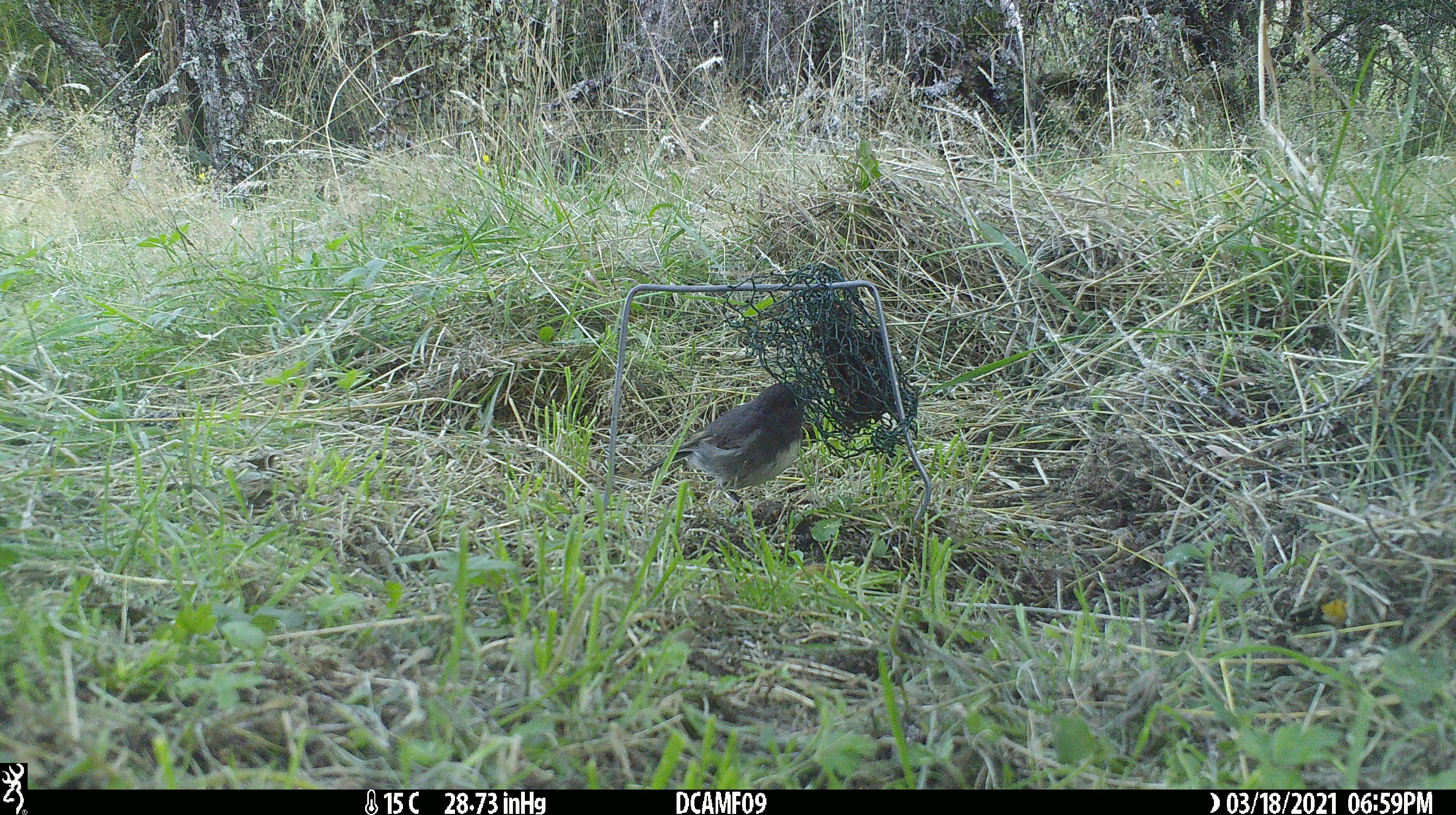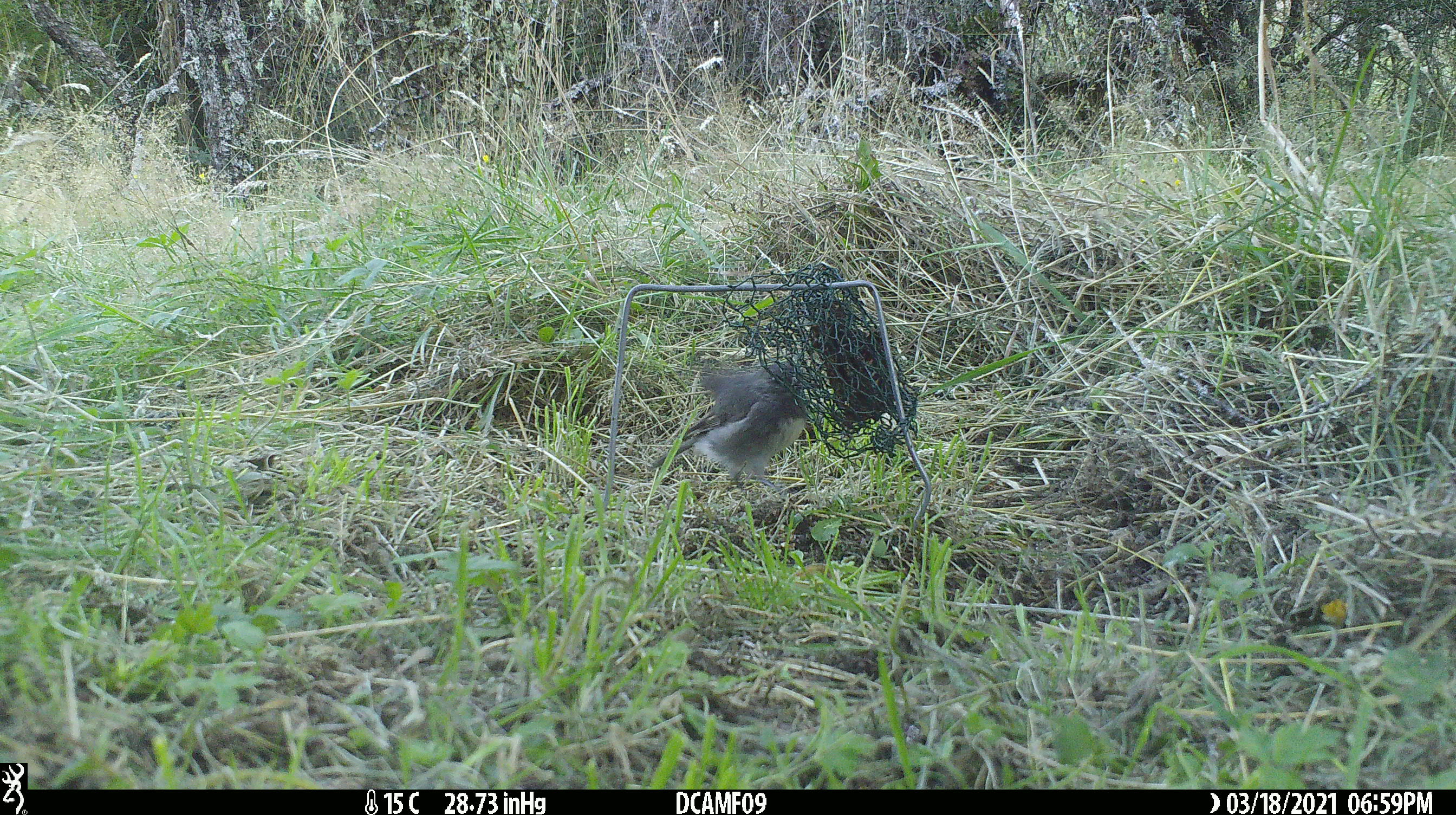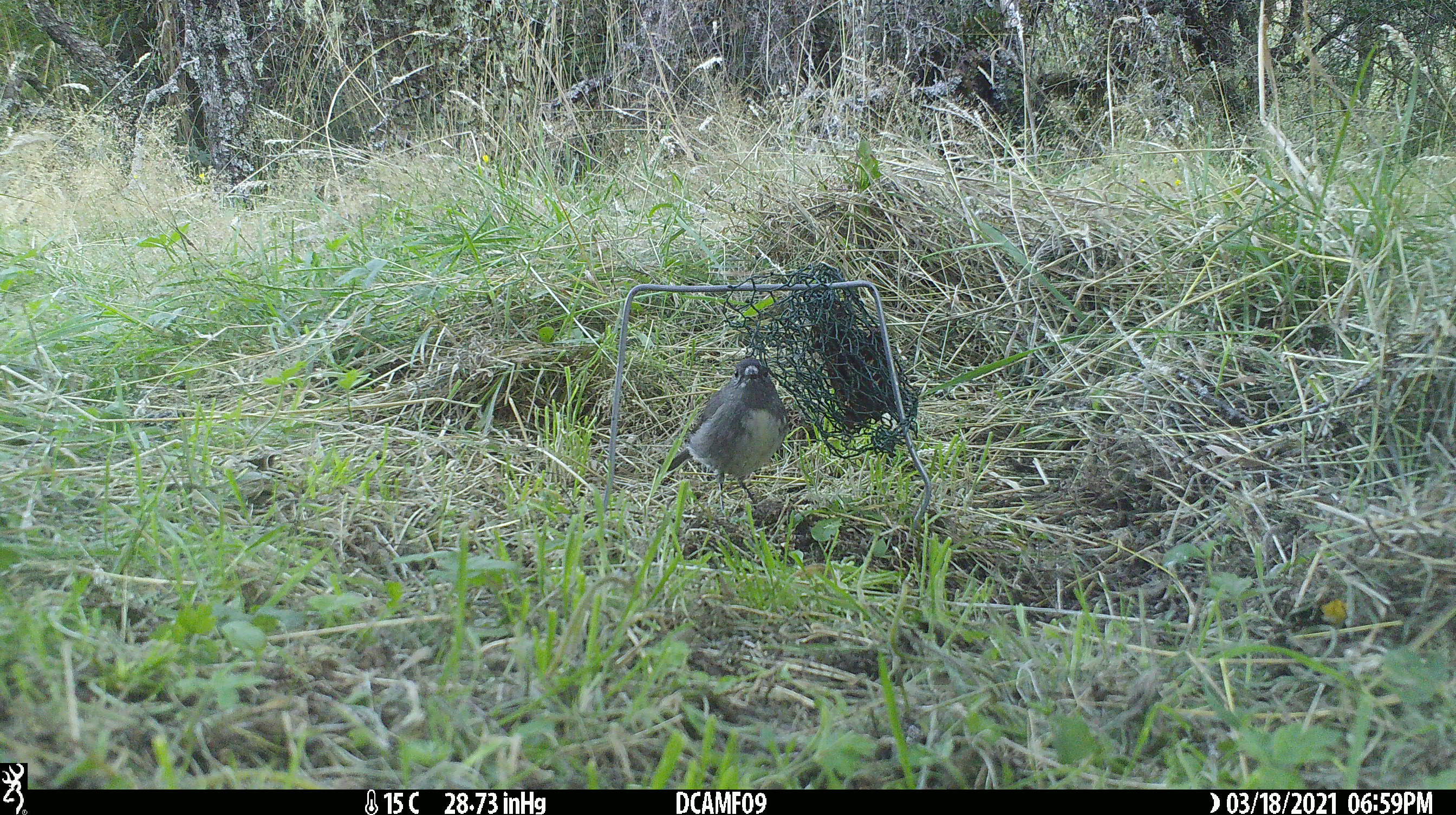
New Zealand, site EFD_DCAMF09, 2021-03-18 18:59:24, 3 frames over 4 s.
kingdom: Animalia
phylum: Chordata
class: Aves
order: Passeriformes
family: Petroicidae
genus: Petroica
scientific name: Petroica australis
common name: new zealand robin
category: robin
Robin (new zealand robin) (Petroica australis).